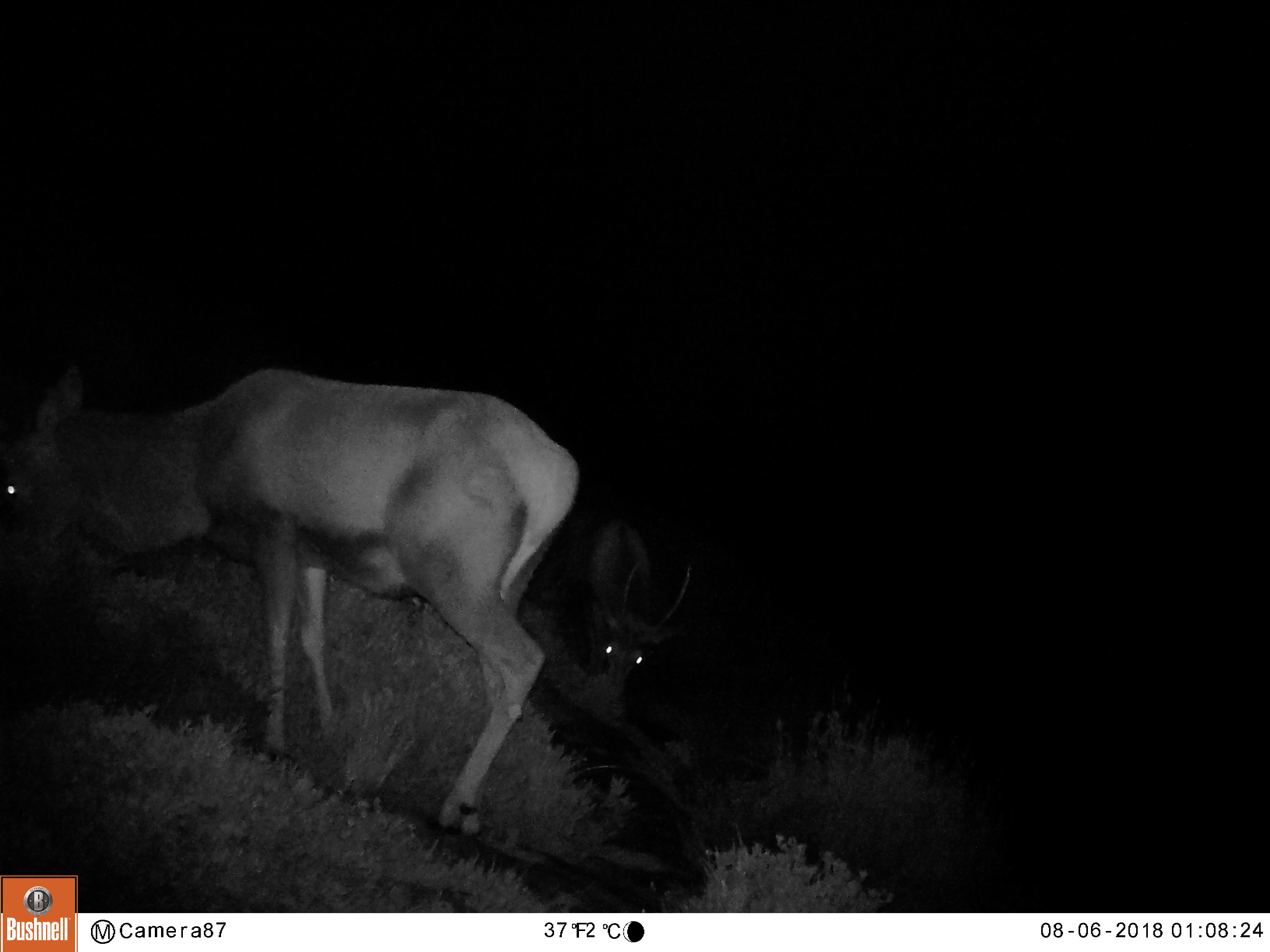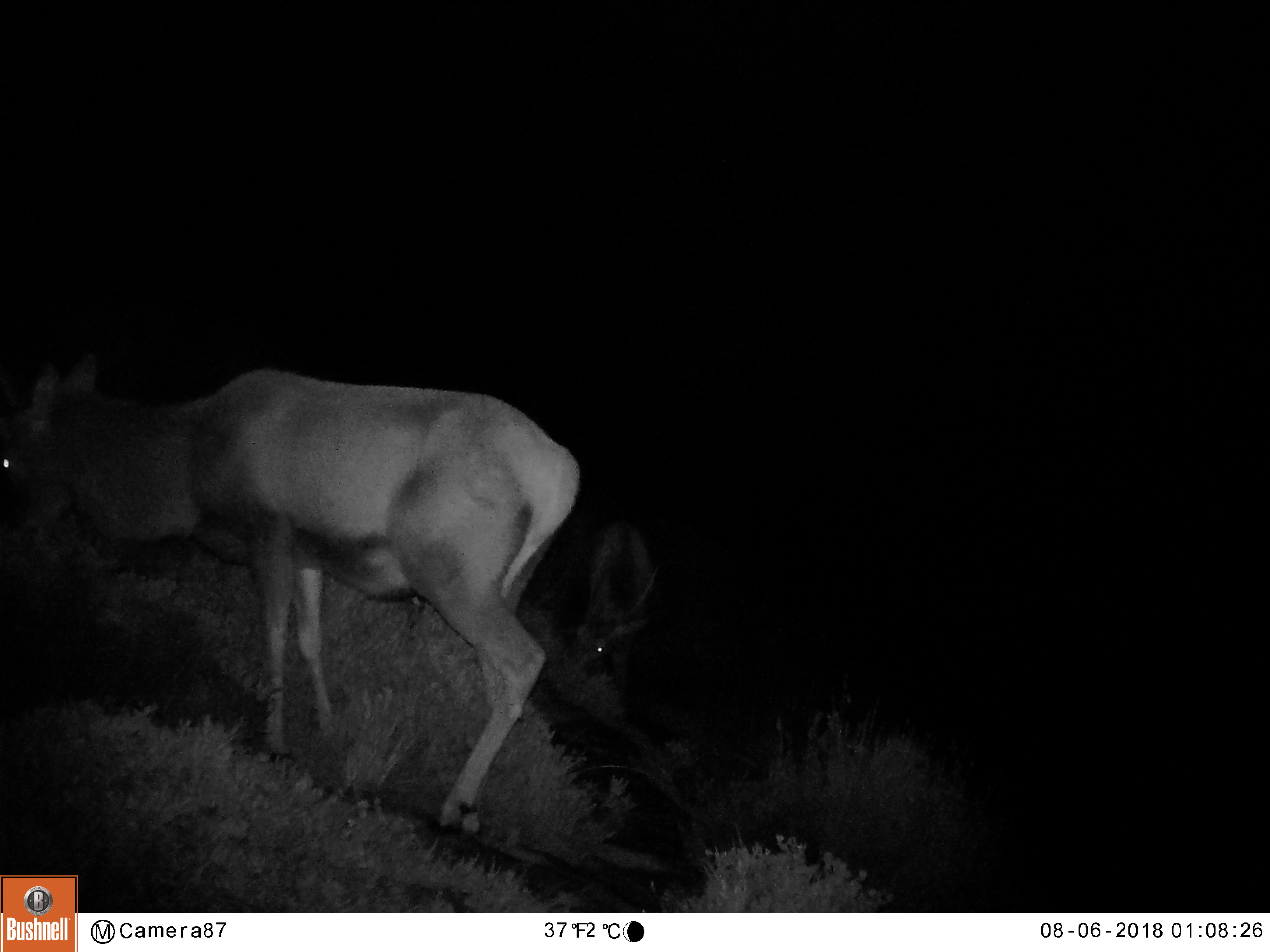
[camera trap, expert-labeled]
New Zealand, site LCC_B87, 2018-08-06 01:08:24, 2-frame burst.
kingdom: Animalia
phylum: Chordata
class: Mammalia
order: Artiodactyla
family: Cervidae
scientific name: Cervidae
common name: deer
Deer (Cervidae).